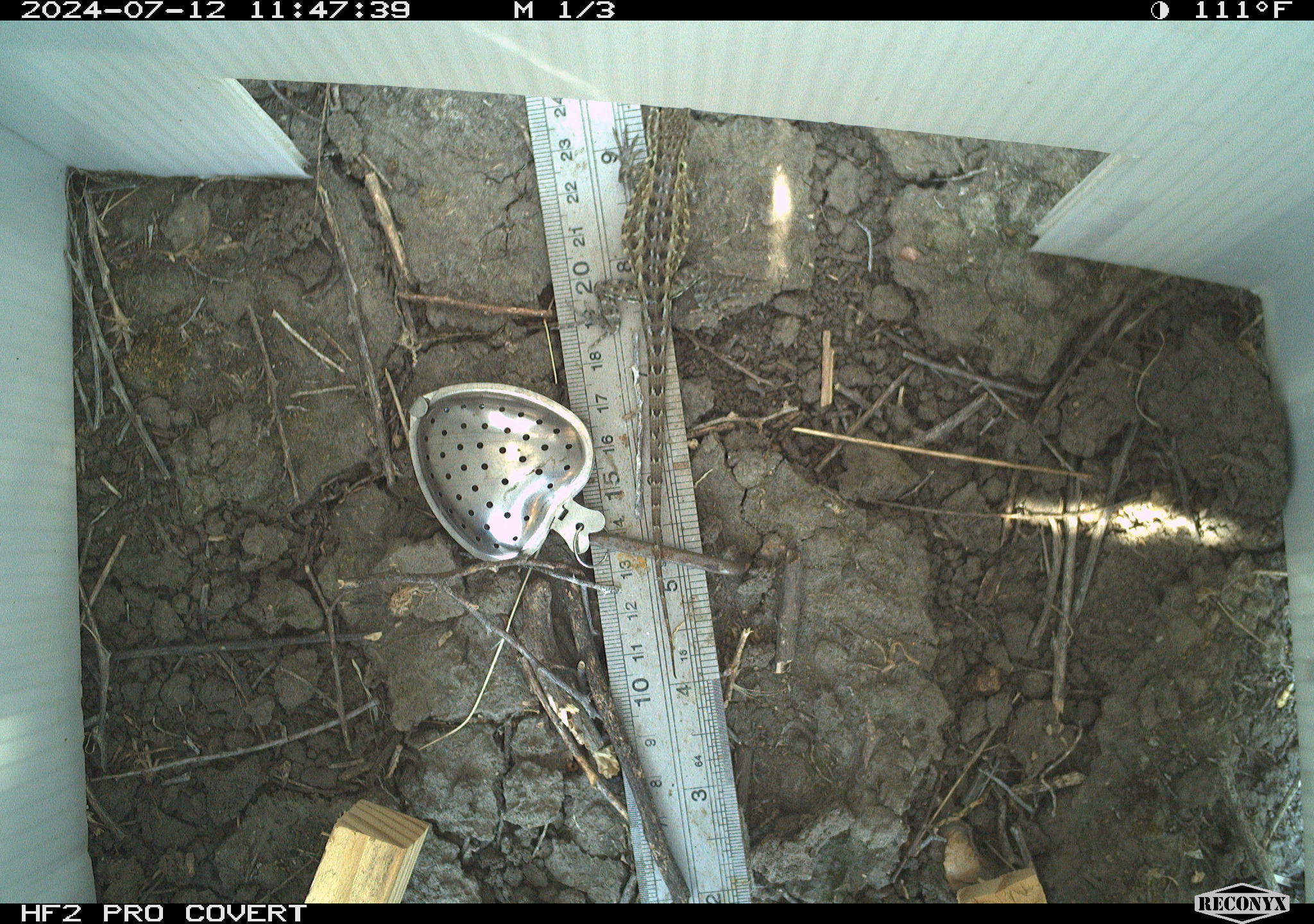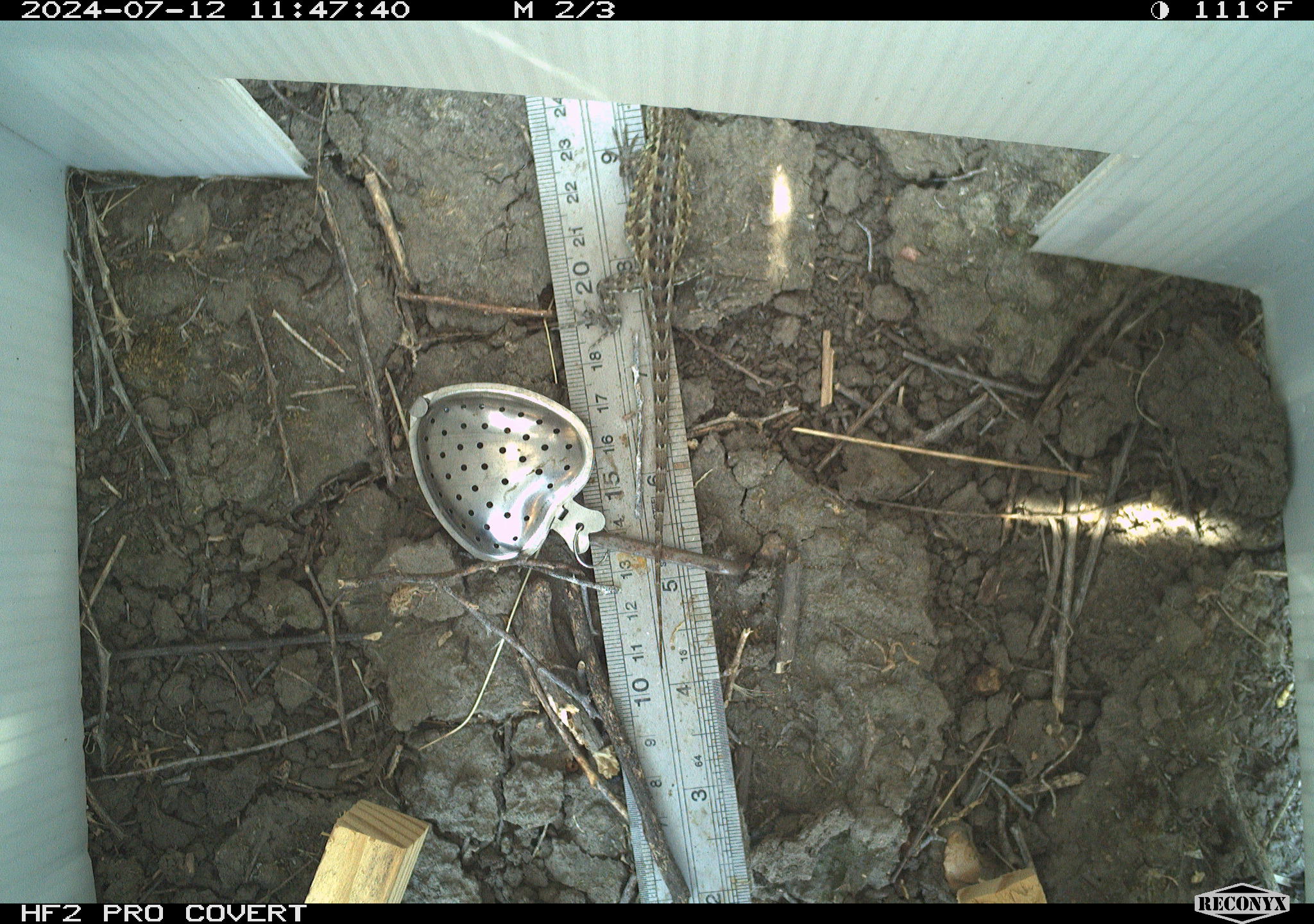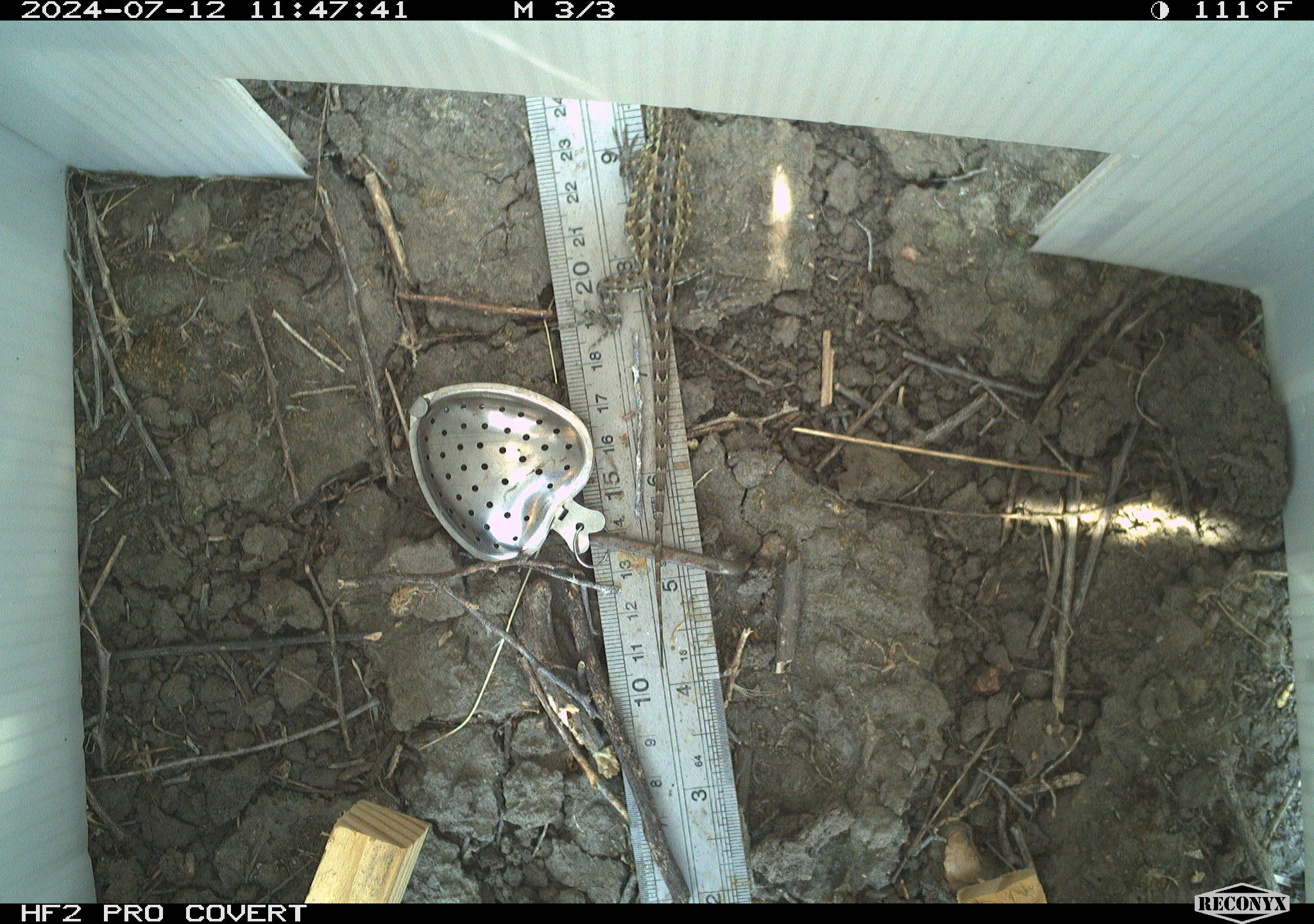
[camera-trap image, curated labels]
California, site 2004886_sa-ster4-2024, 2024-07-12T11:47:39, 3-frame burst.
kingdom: Animalia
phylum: Chordata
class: Reptilia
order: Squamata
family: Phrynosomatidae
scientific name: Phrynosomatidae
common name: phrynosomatid lizards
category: phrynosomatidae family